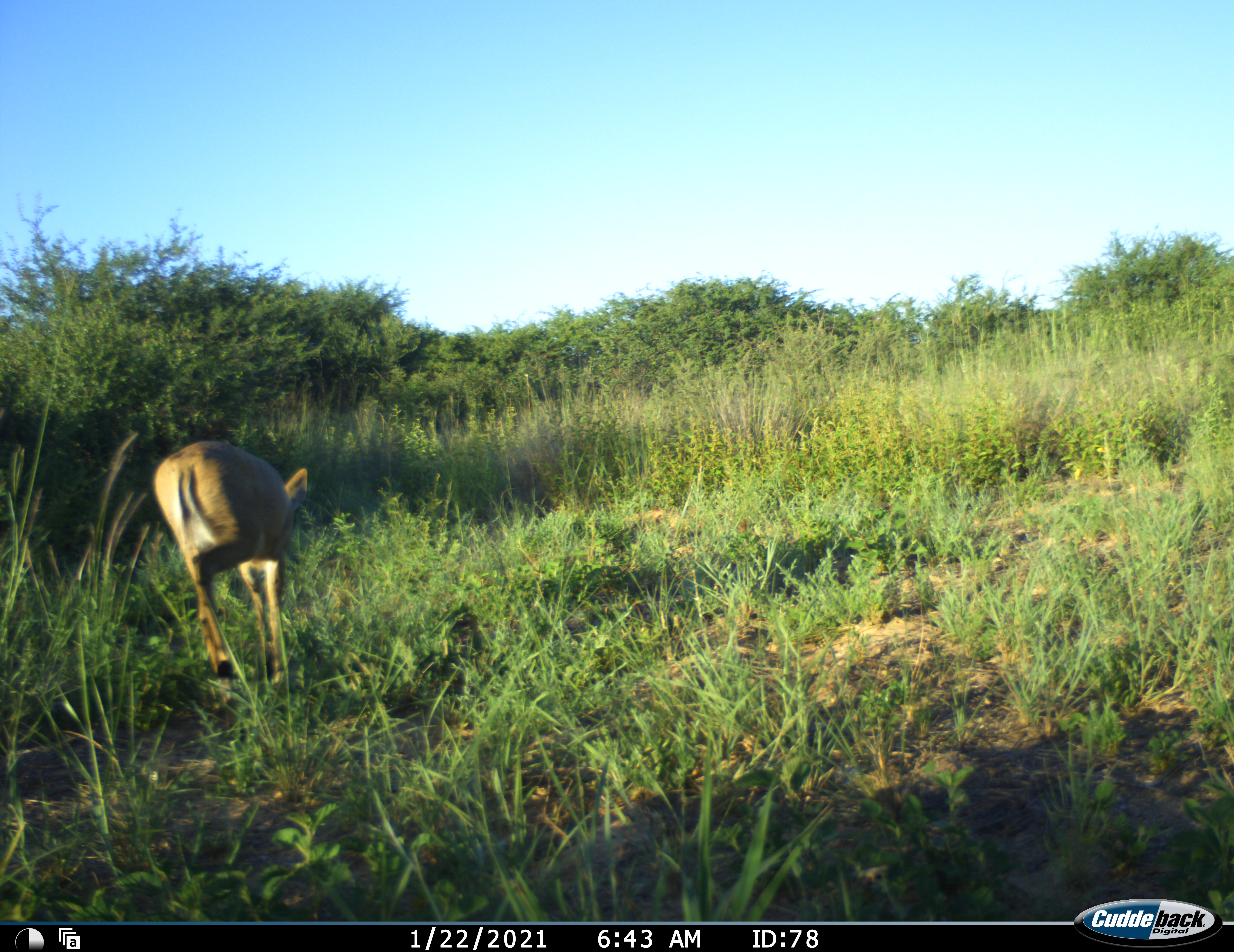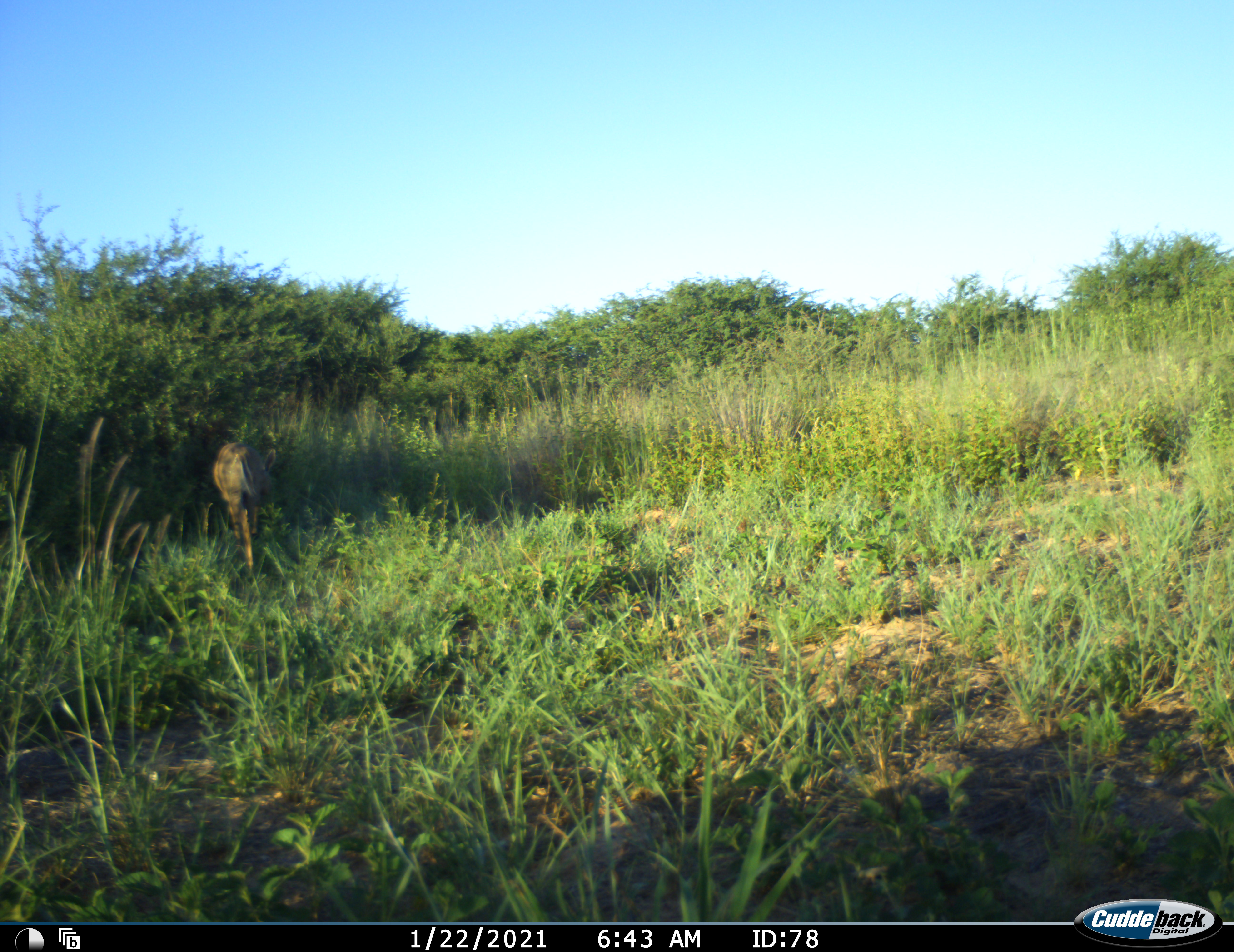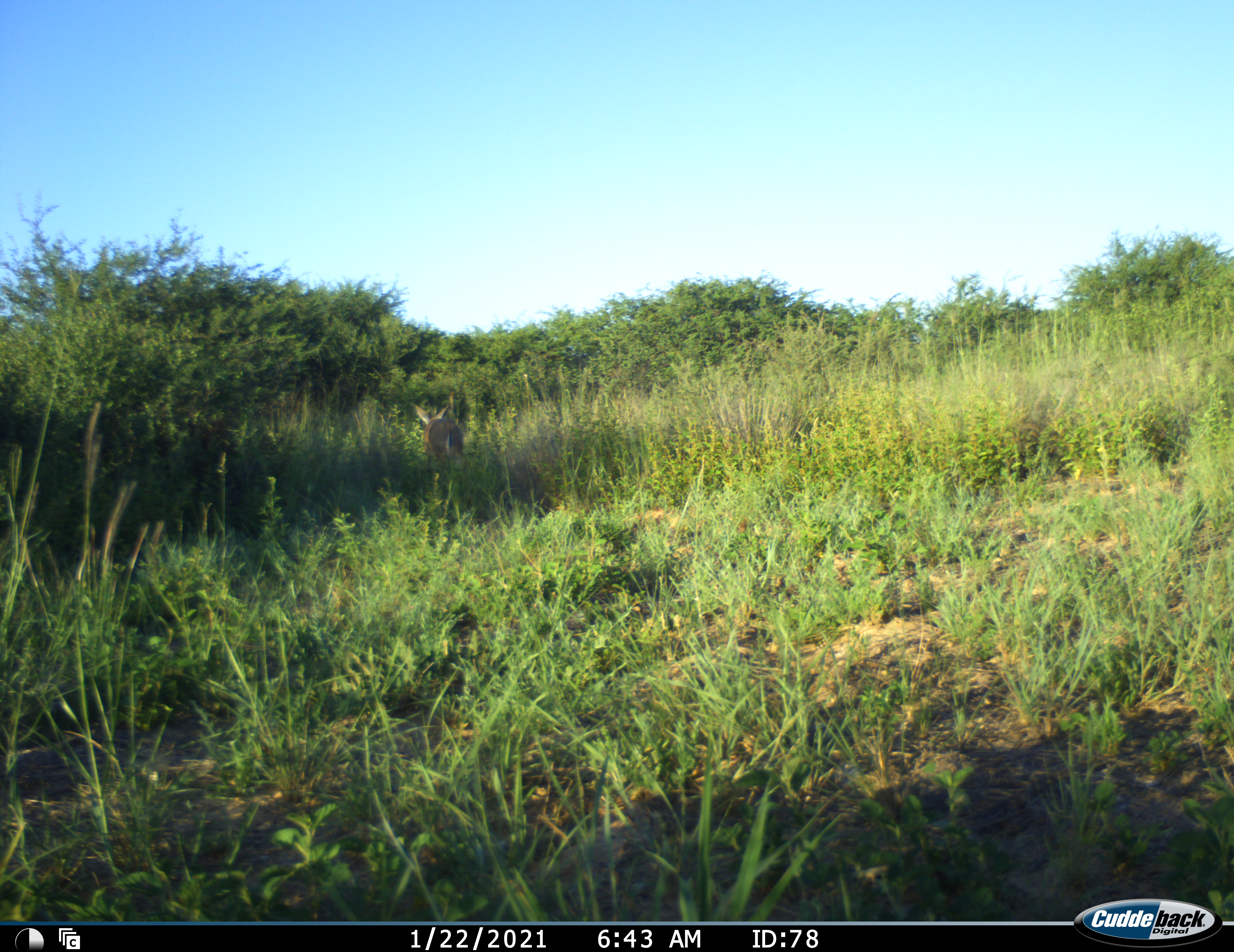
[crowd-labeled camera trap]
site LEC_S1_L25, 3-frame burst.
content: unidentified animal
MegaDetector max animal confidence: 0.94